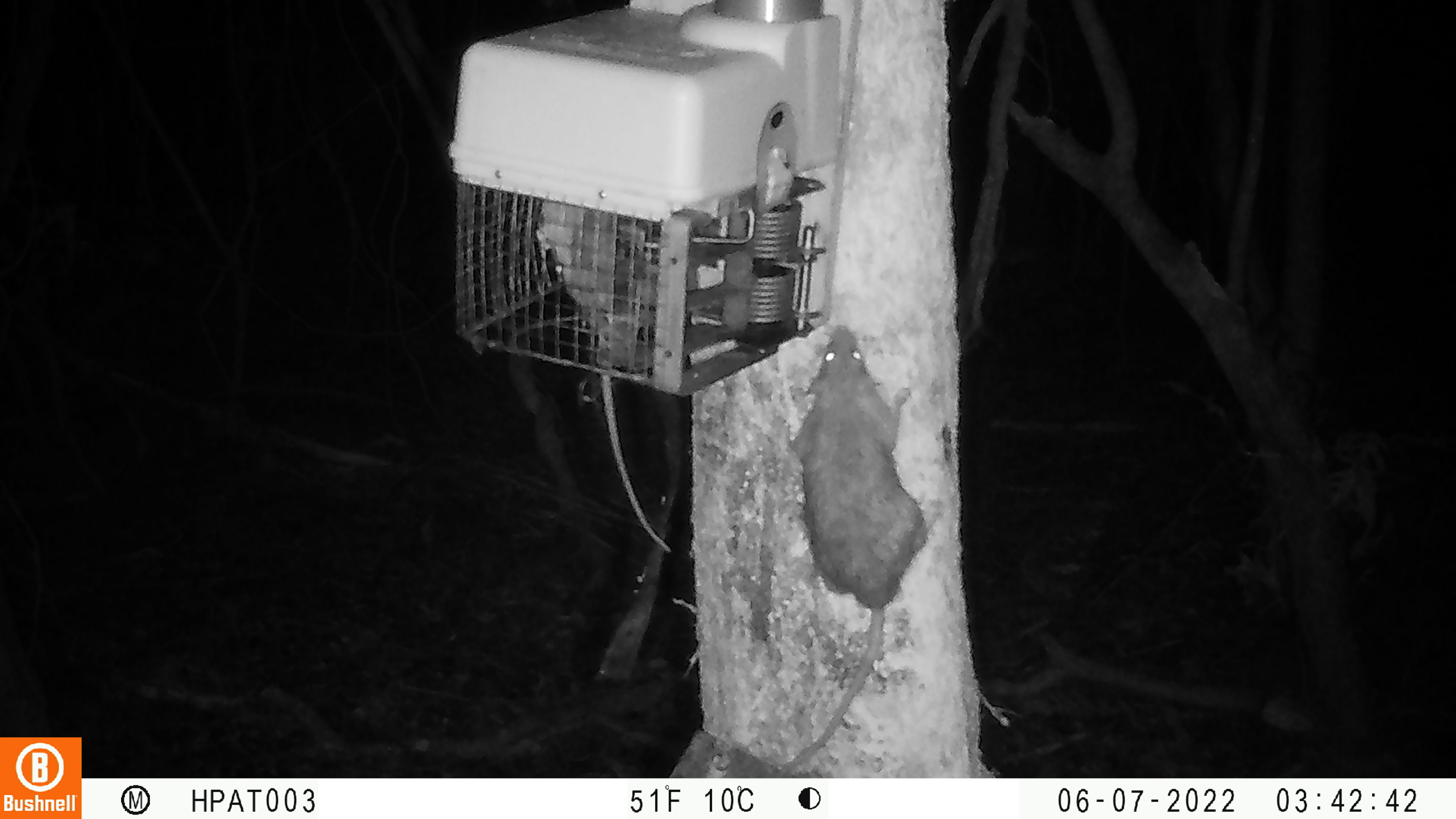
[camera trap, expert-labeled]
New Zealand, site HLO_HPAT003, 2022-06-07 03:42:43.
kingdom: Animalia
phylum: Chordata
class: Mammalia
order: Rodentia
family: Muridae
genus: Rattus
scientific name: Rattus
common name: rat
Rat (Rattus).